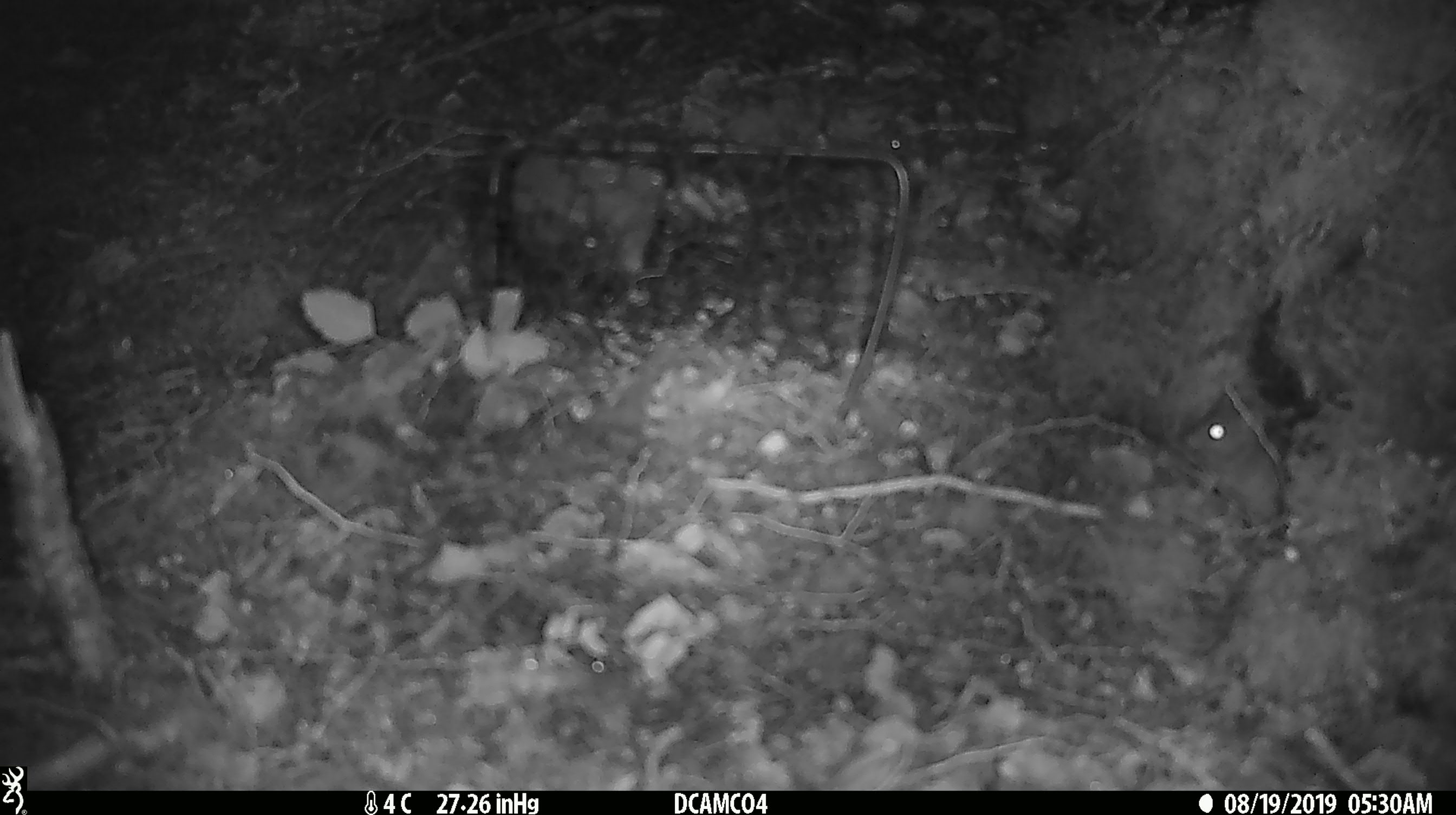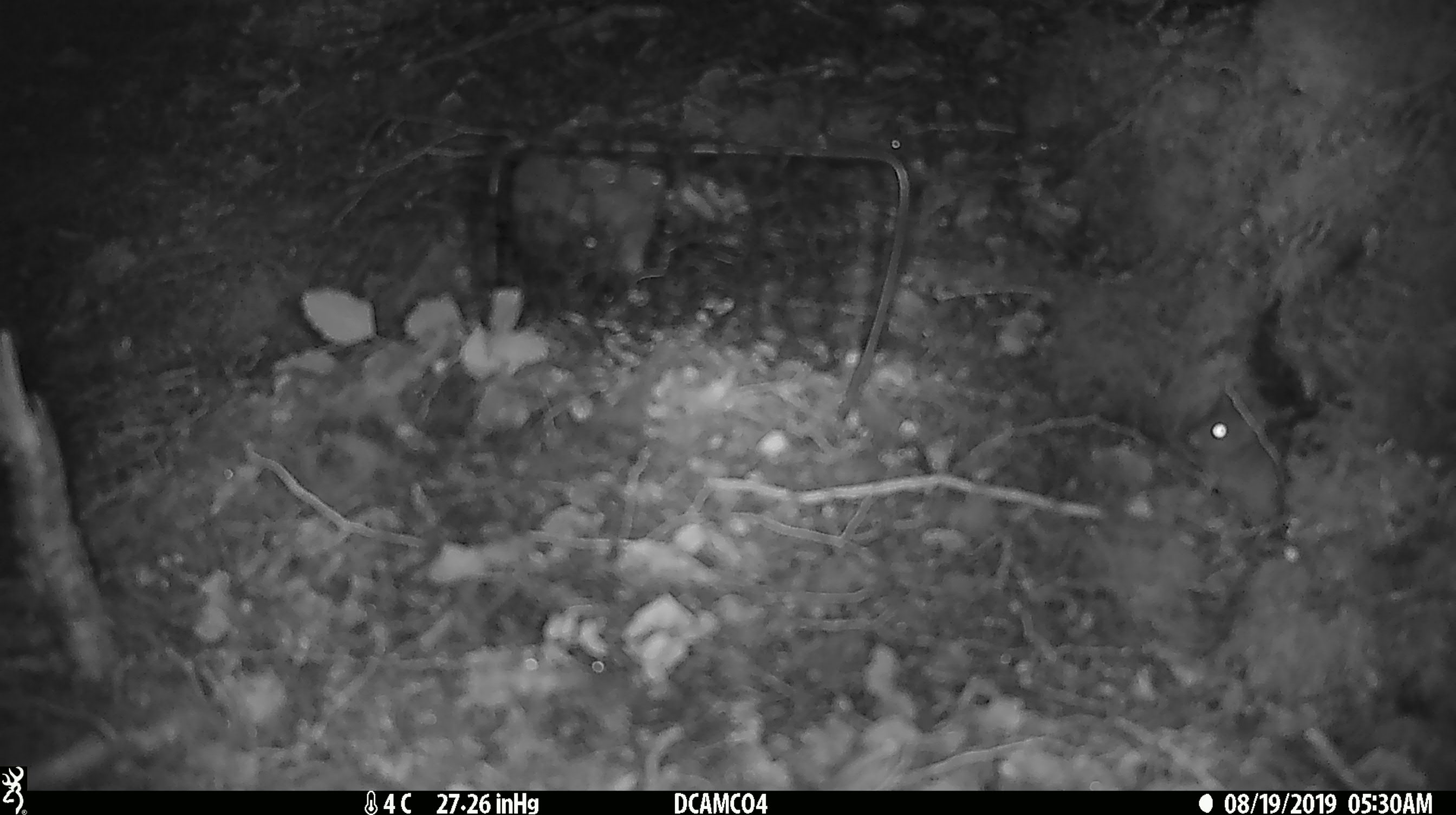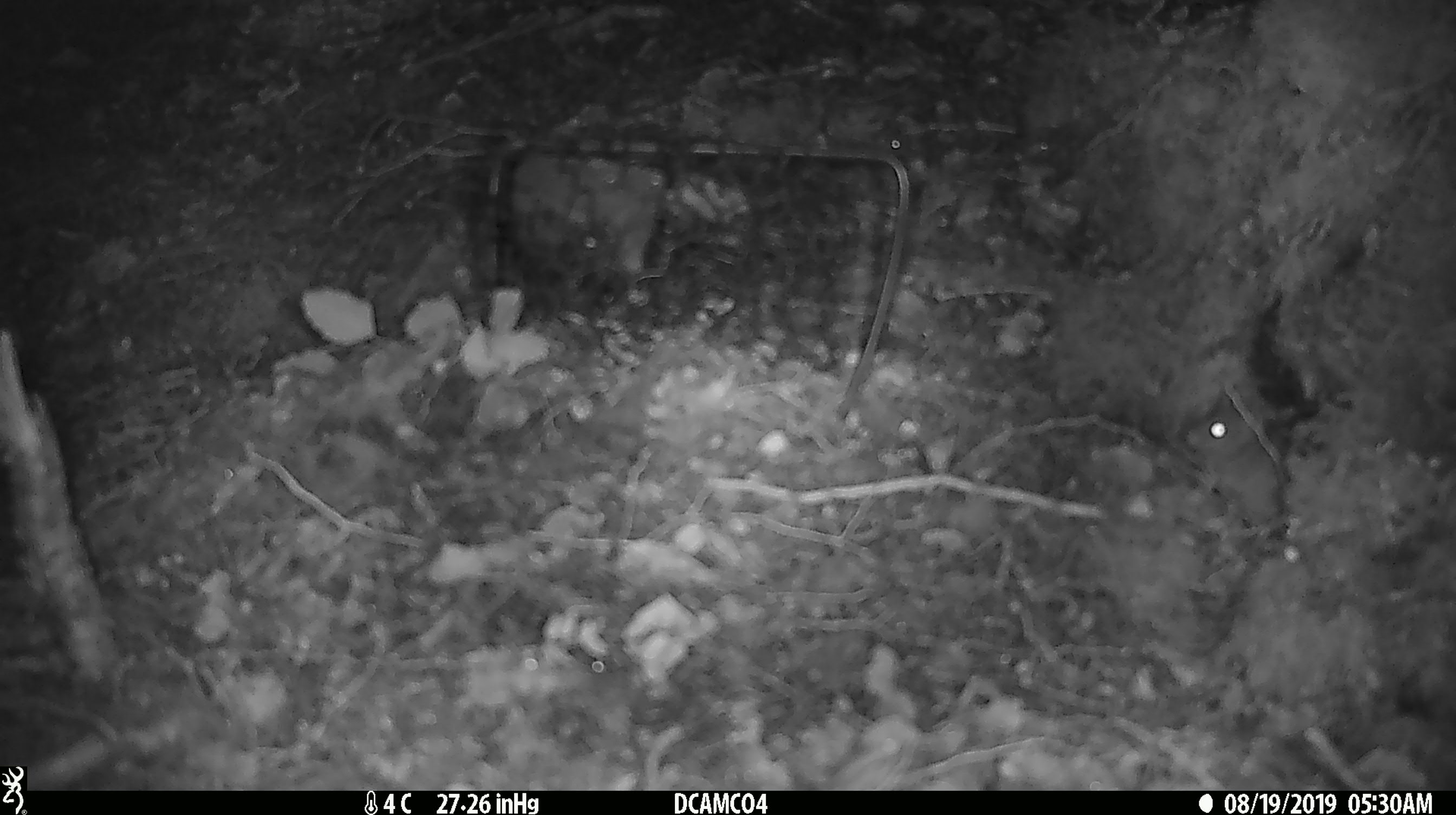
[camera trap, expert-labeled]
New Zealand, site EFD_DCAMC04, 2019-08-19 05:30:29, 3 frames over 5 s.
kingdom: Animalia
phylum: Chordata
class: Mammalia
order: Rodentia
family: Muridae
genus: Mus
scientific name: Mus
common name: mouse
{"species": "mouse (Mus)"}